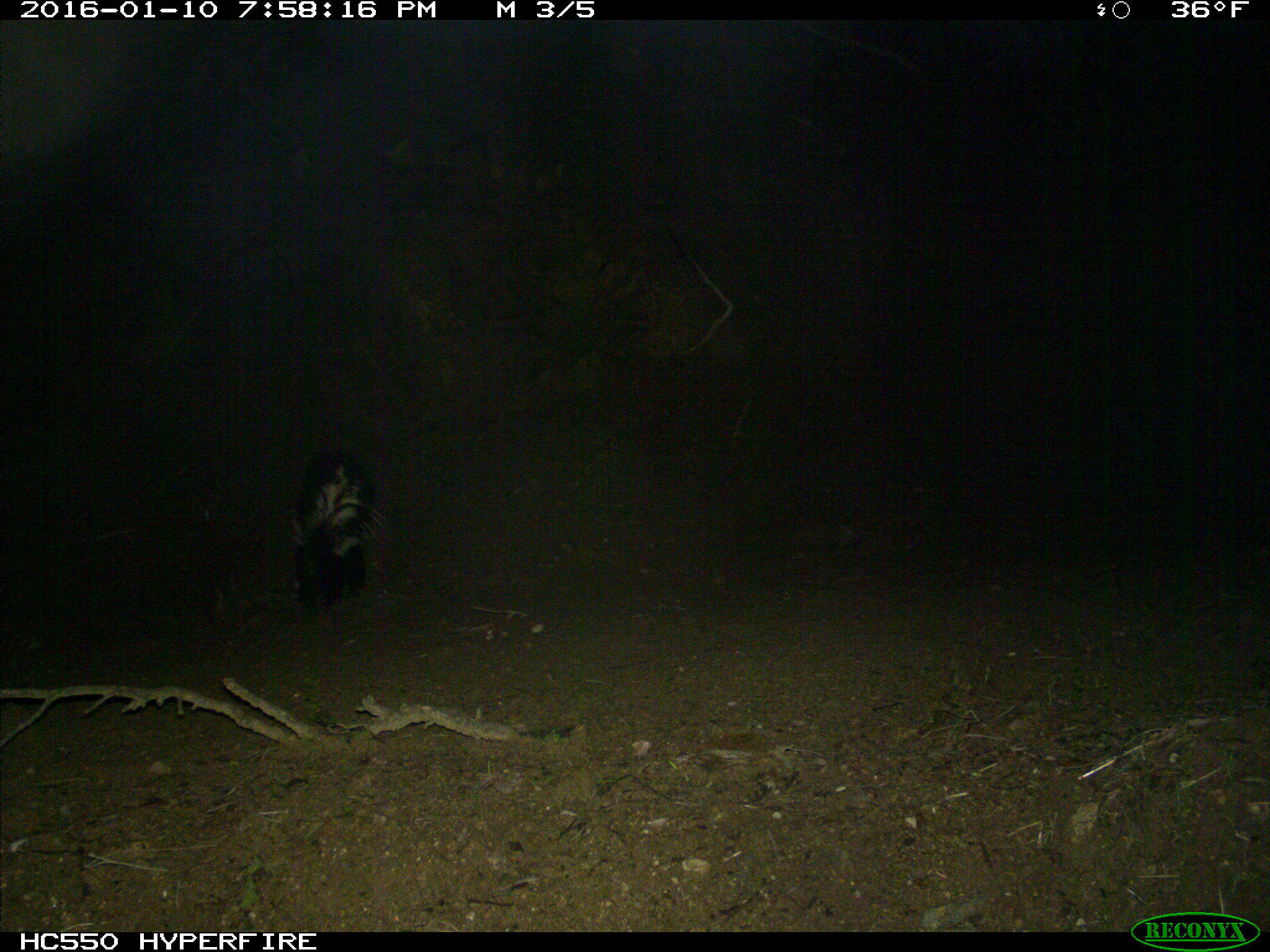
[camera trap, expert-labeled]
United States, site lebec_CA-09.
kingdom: Animalia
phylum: Chordata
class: Mammalia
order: Carnivora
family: Mephitidae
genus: Mephitis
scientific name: Mephitis mephitis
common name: striped skunk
Mephitis mephitis (striped skunk).